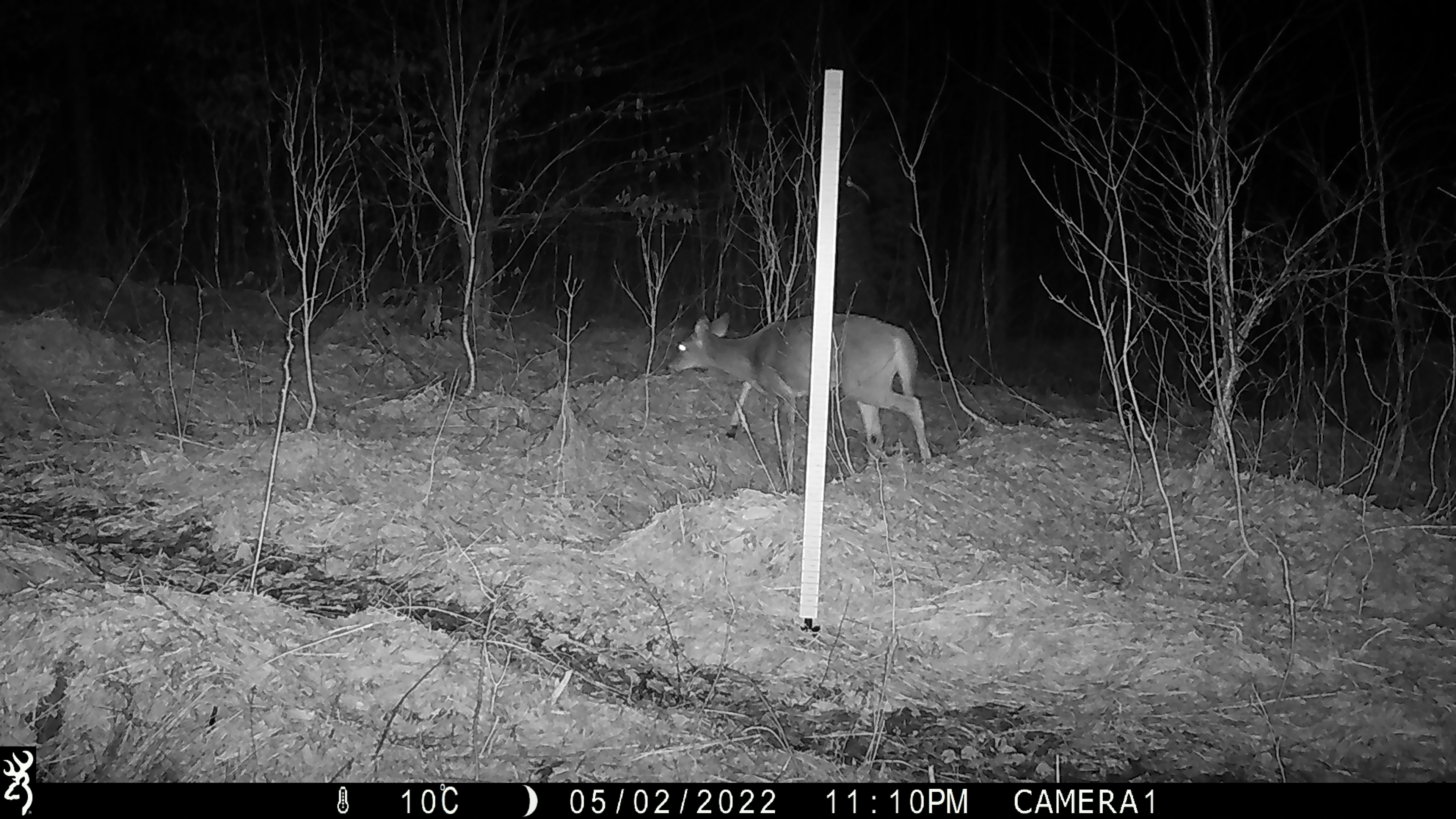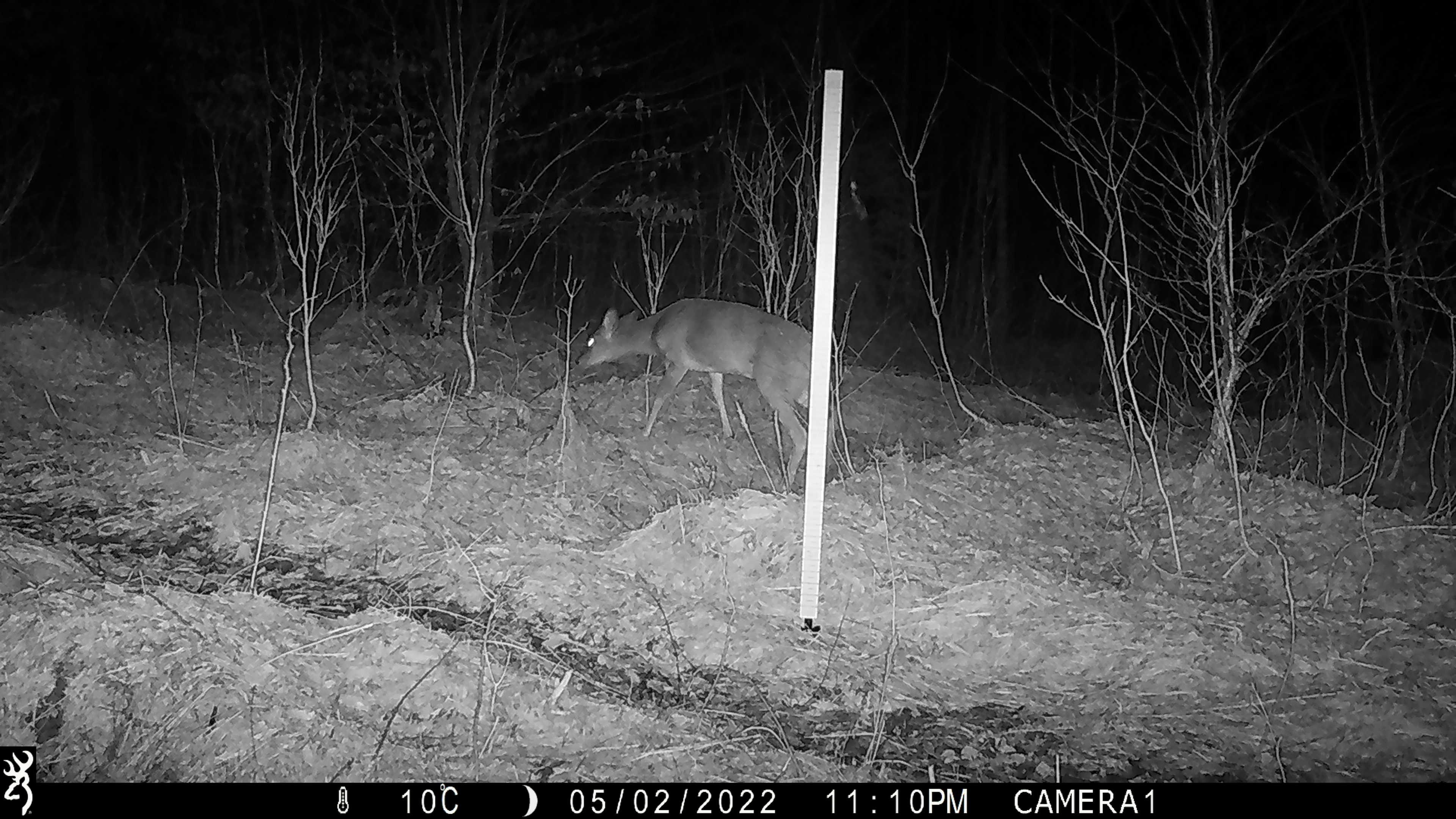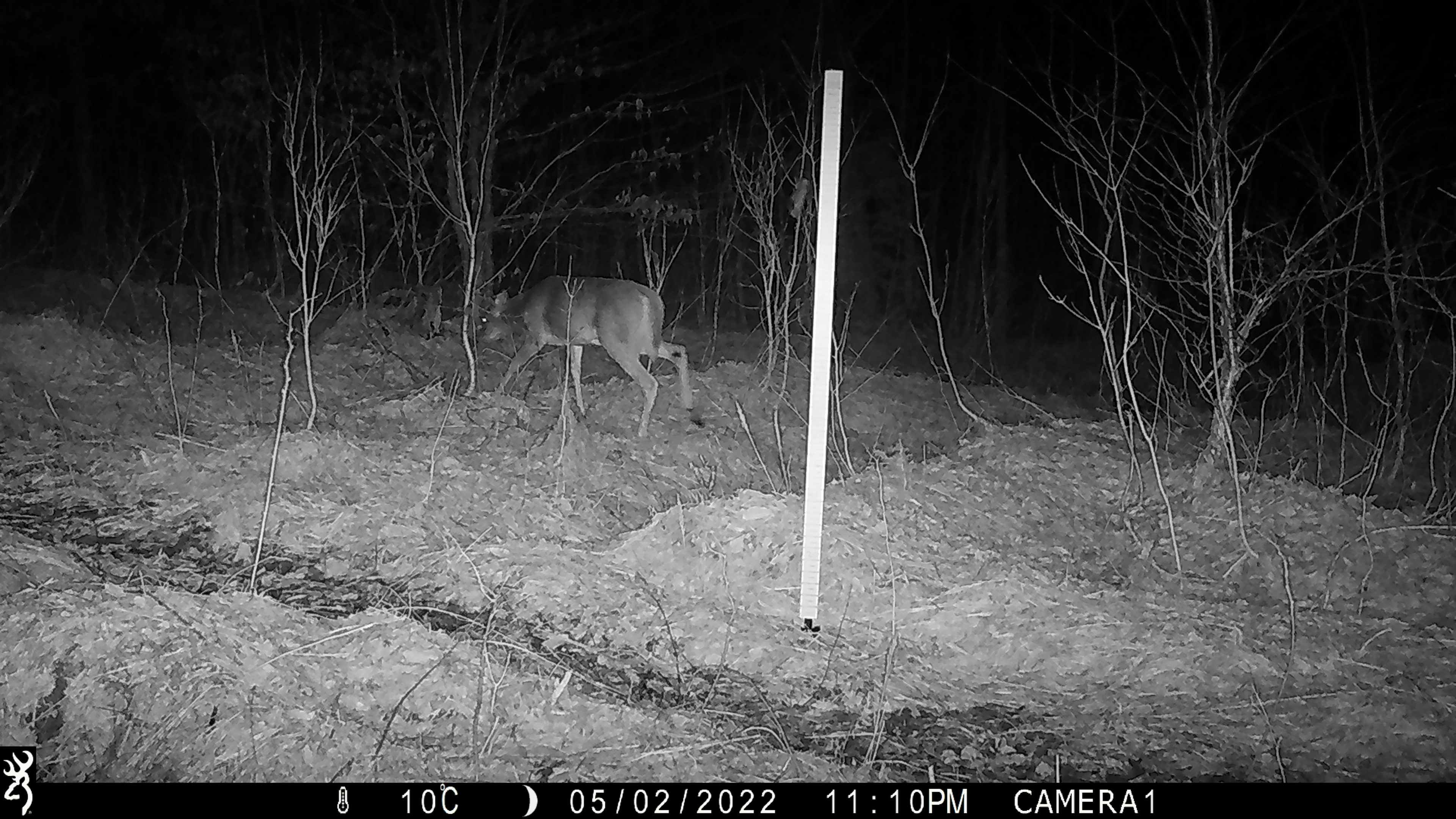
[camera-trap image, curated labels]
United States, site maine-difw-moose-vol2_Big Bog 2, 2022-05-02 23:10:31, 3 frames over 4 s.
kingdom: Animalia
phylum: Chordata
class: Mammalia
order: Artiodactyla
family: Cervidae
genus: Odocoileus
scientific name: Odocoileus virginianus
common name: white-tailed deer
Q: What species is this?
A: White-tailed deer (Odocoileus virginianus).